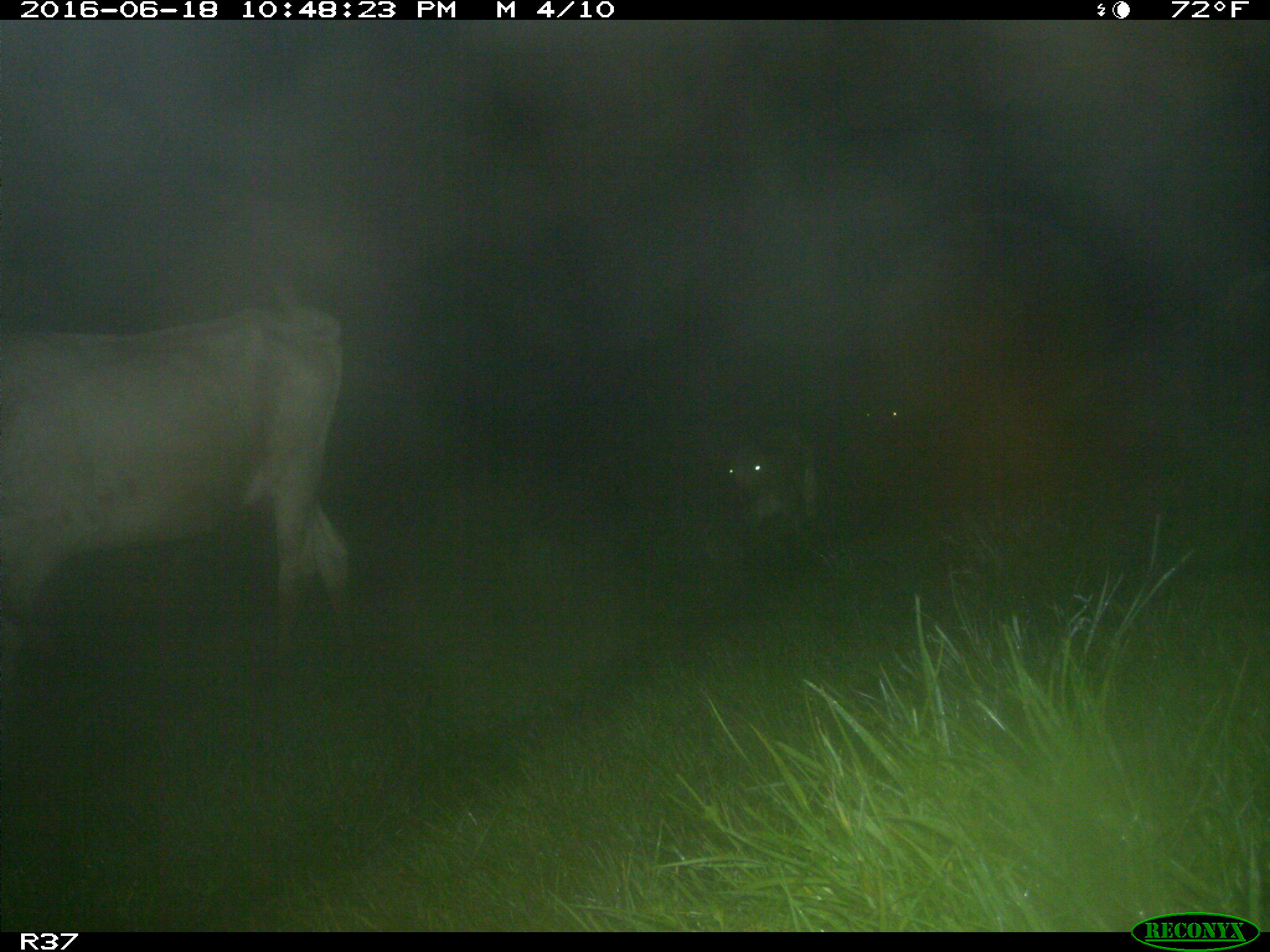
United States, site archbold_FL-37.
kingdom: Animalia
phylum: Chordata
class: Mammalia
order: Artiodactyla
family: Bovidae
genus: Bos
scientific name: Bos taurus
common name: domestic cow